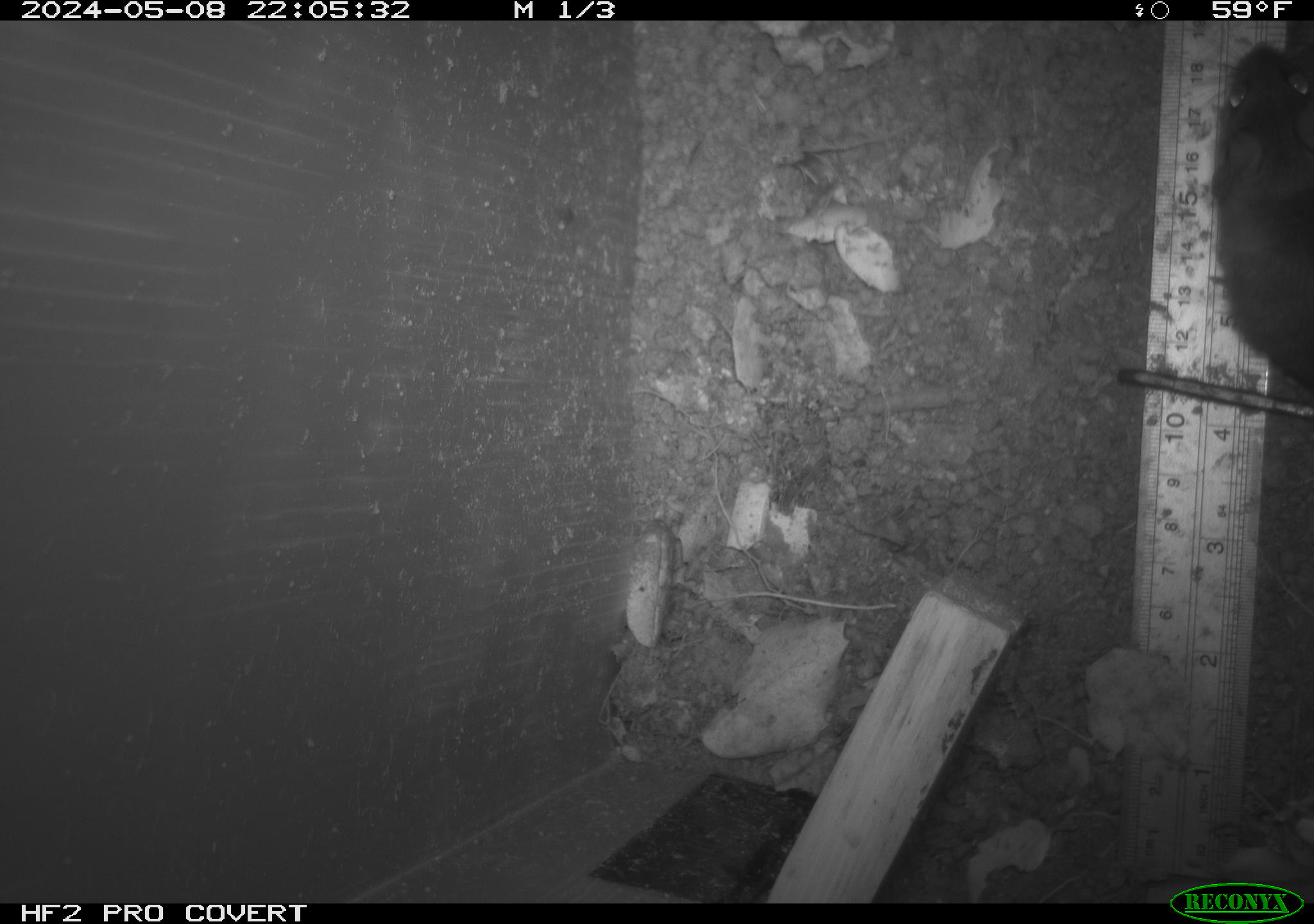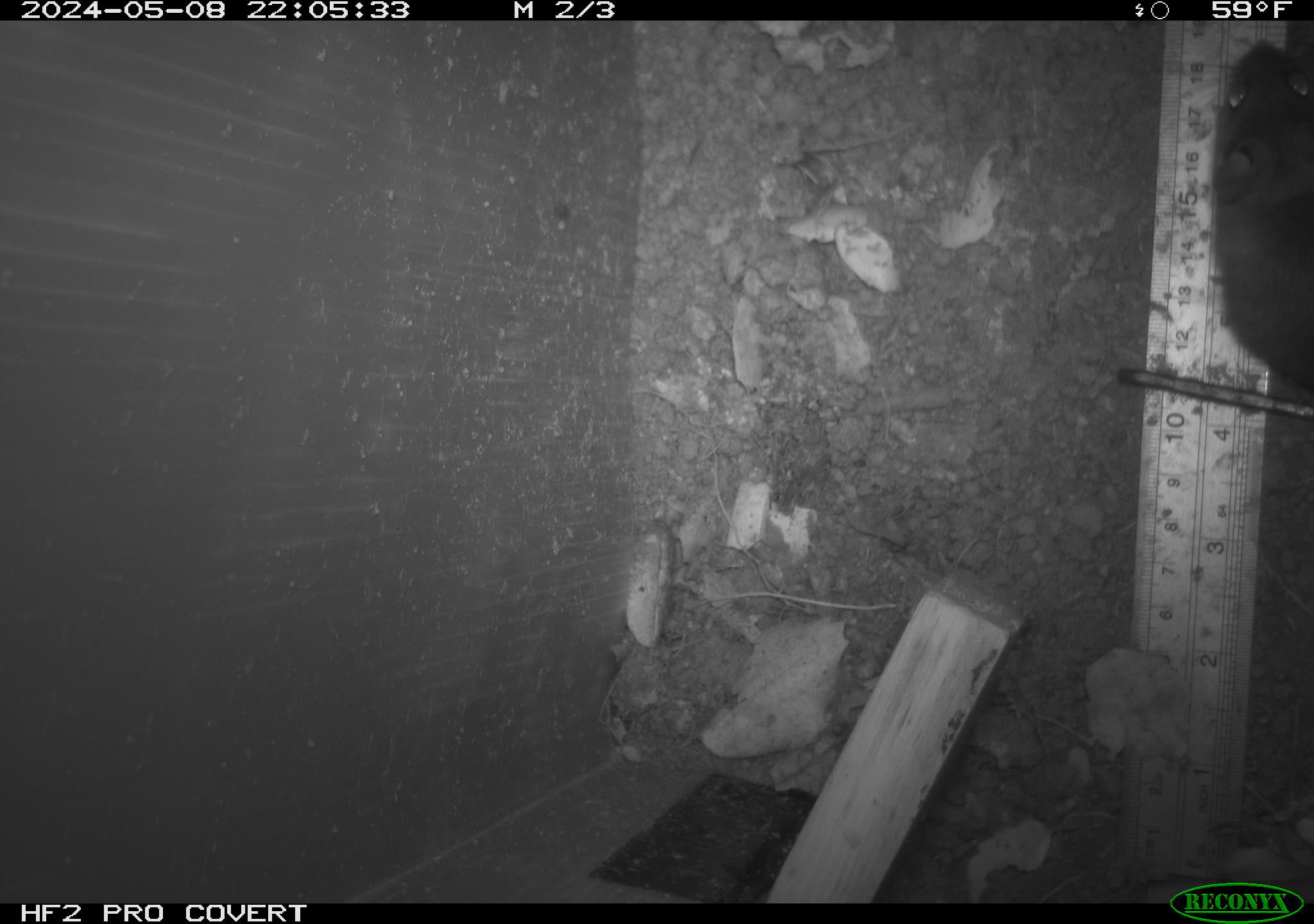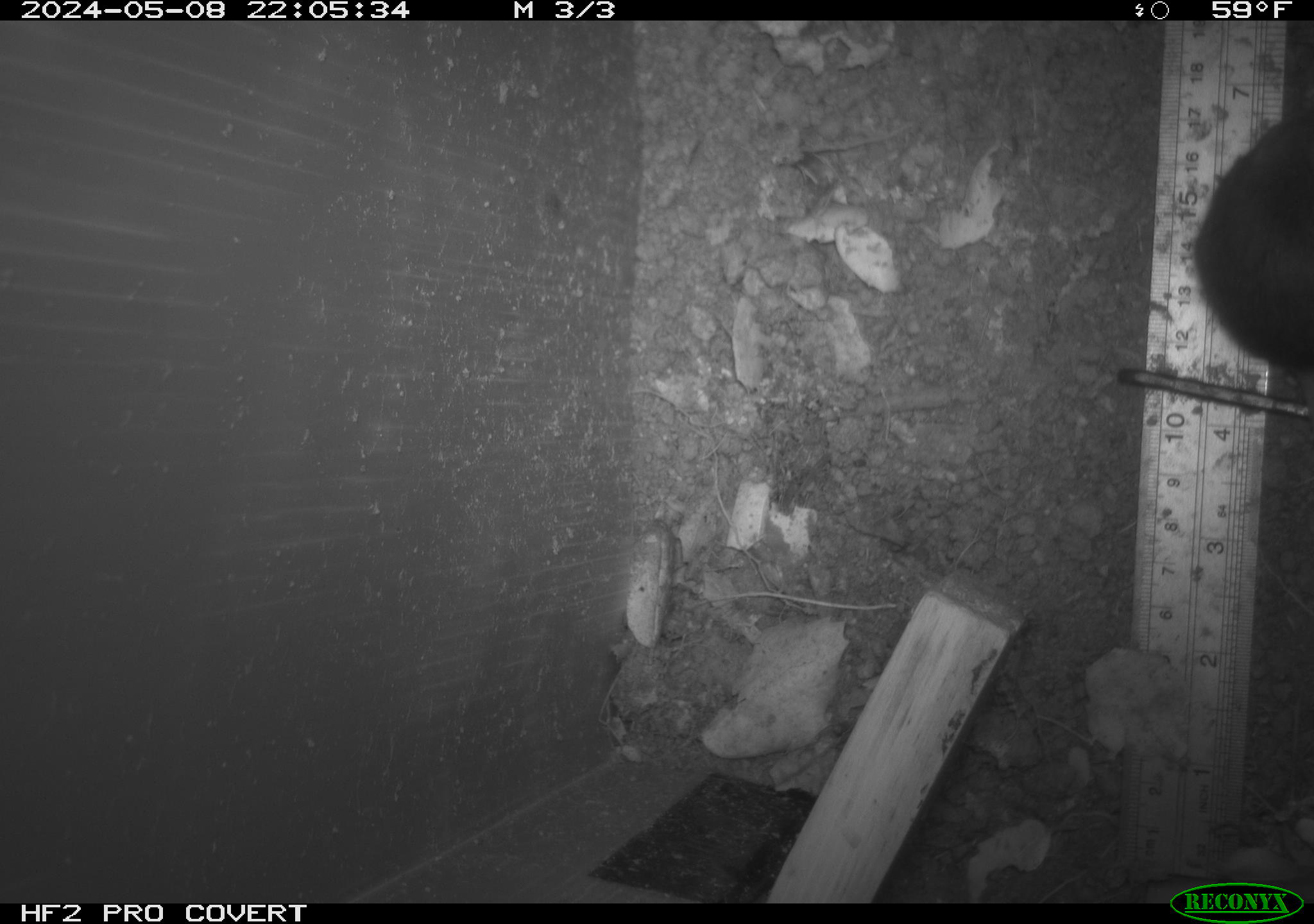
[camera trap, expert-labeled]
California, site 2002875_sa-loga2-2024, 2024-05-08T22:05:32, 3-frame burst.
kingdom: Animalia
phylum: Chordata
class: Mammalia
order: Rodentia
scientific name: Rodentia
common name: rodent